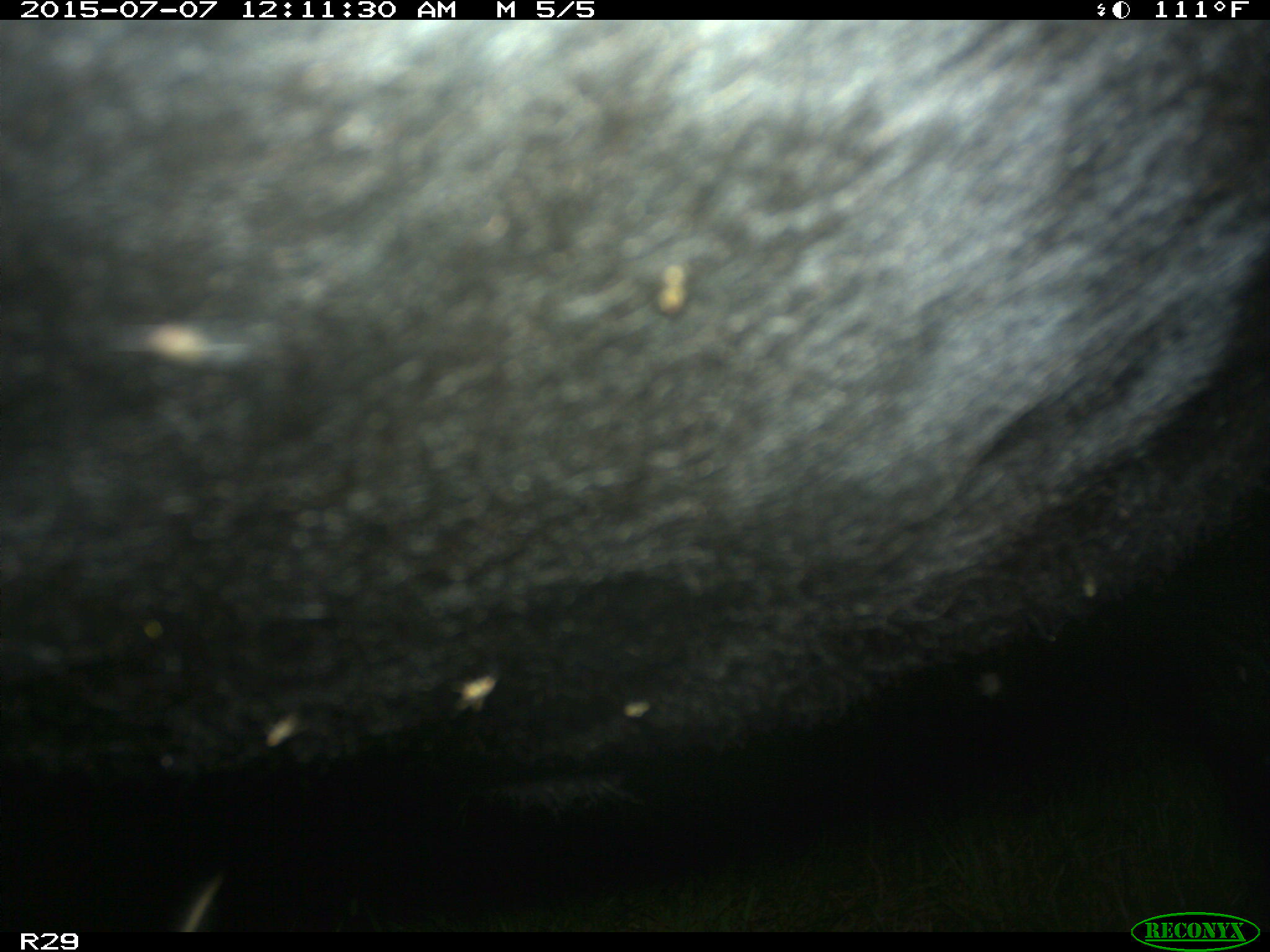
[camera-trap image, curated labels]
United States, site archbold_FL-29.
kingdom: Animalia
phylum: Chordata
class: Mammalia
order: Artiodactyla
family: Bovidae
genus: Bos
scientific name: Bos taurus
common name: domestic cow